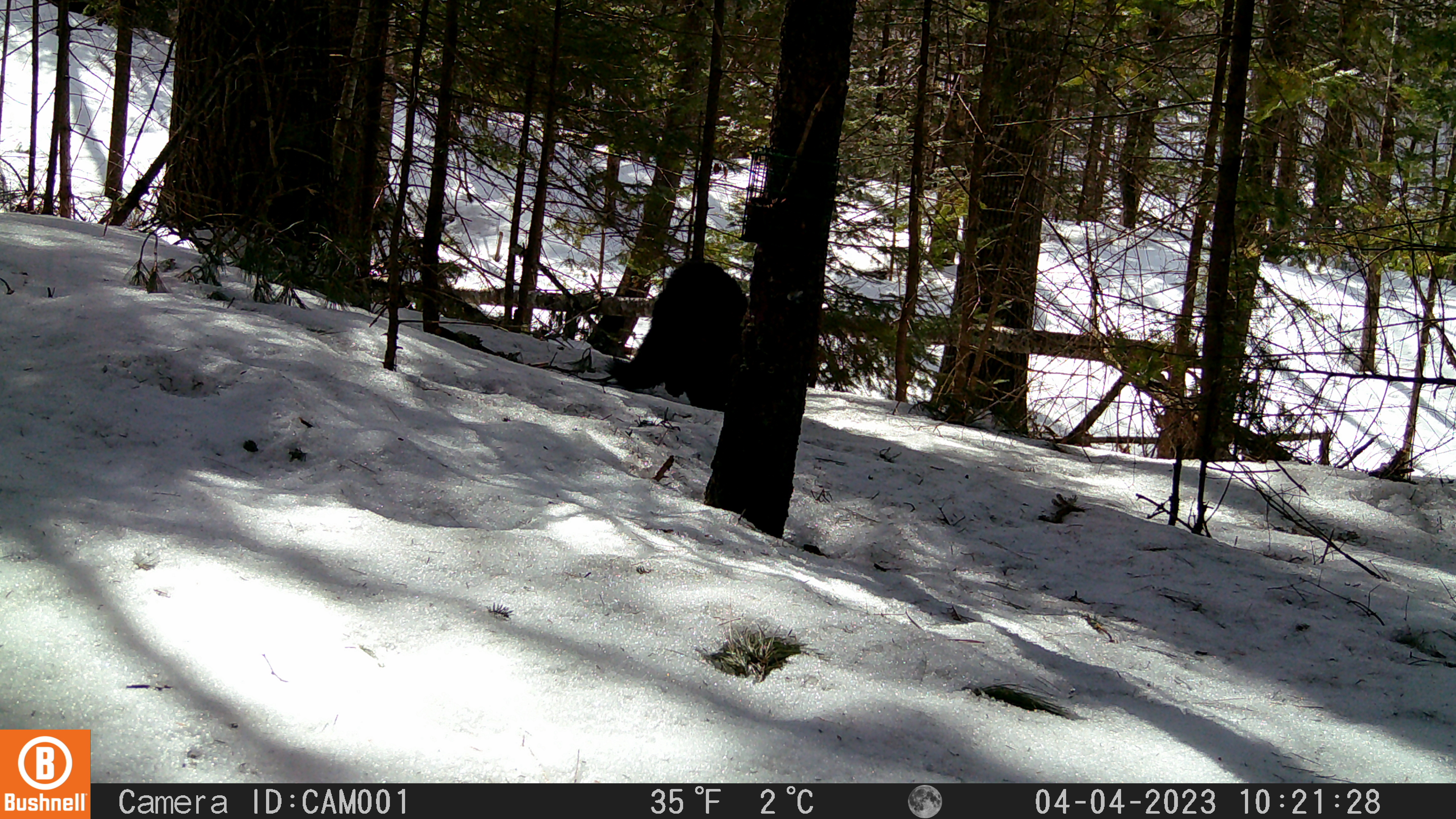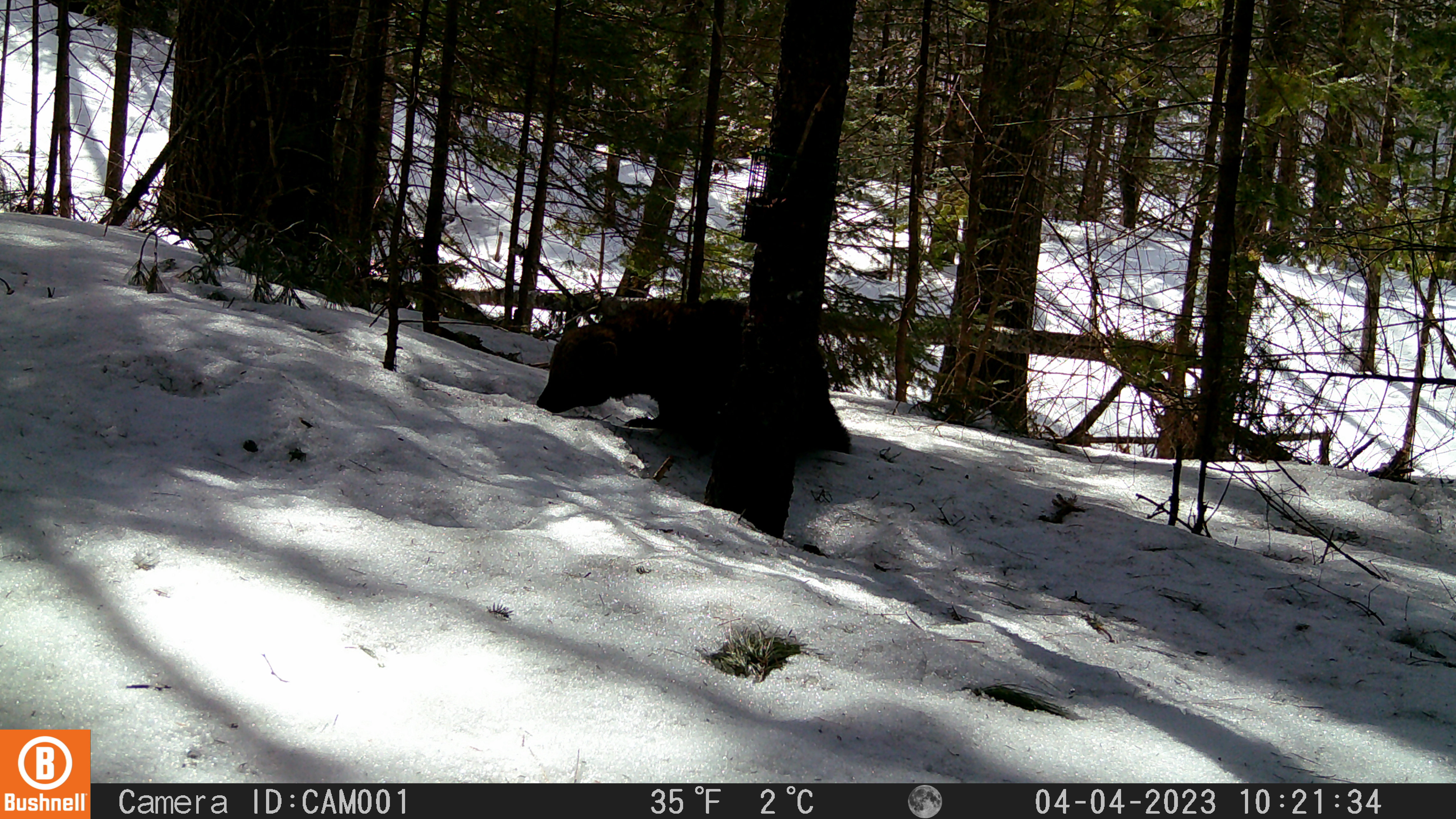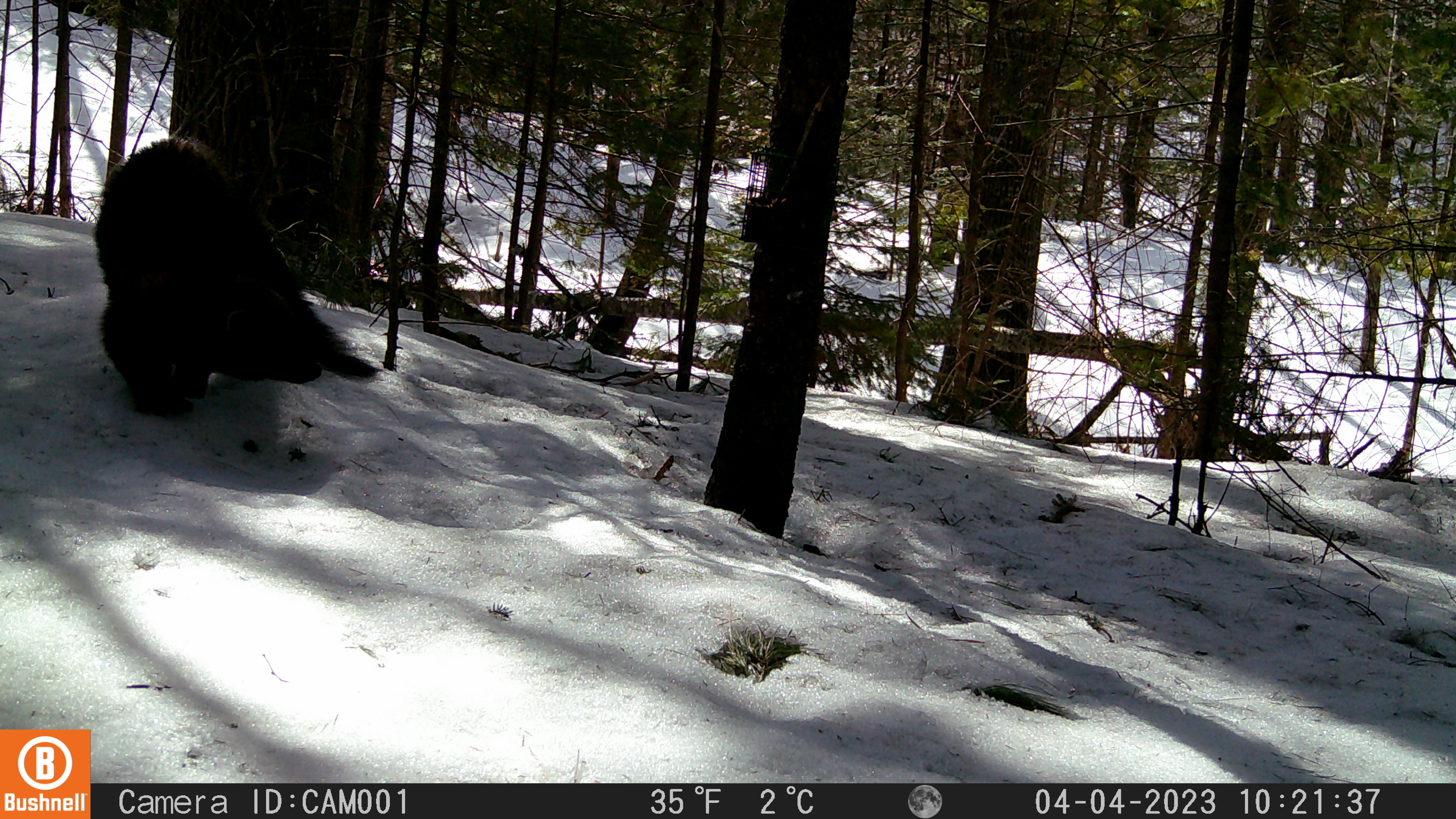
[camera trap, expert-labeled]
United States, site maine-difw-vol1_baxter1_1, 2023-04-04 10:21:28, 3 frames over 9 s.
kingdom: Animalia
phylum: Chordata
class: Mammalia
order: Carnivora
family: Mustelidae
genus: Pekania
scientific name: Pekania pennanti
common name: fisher